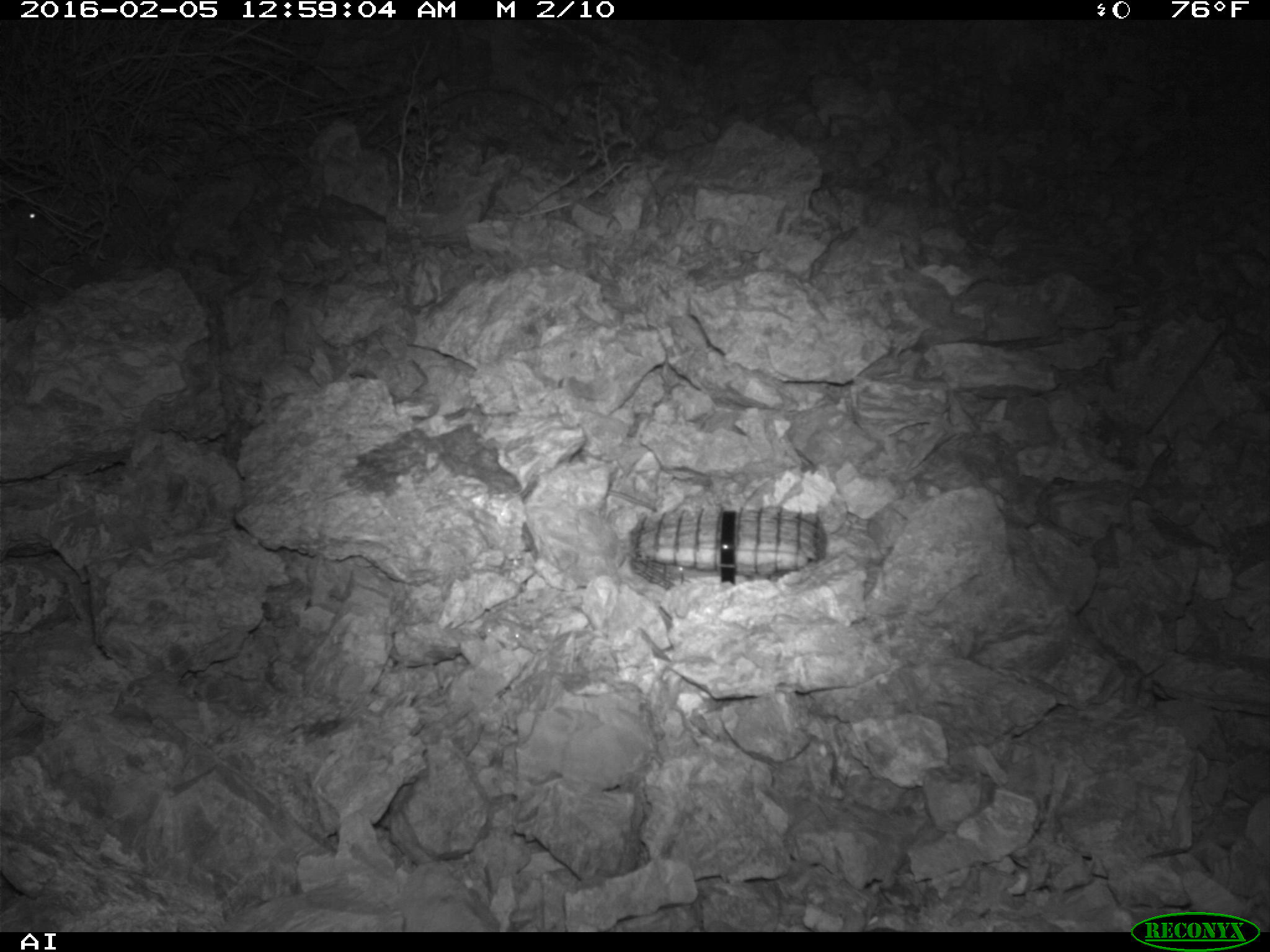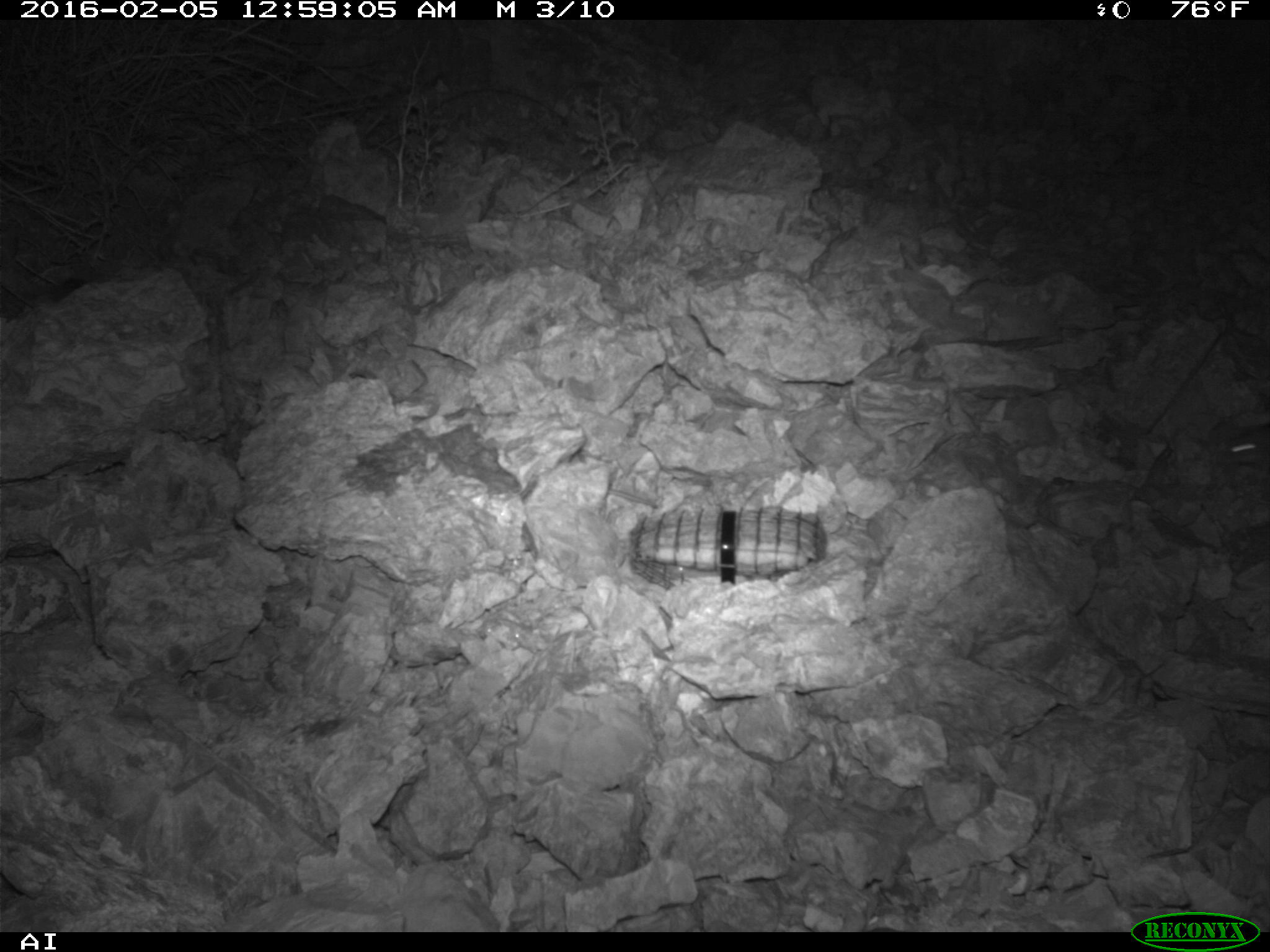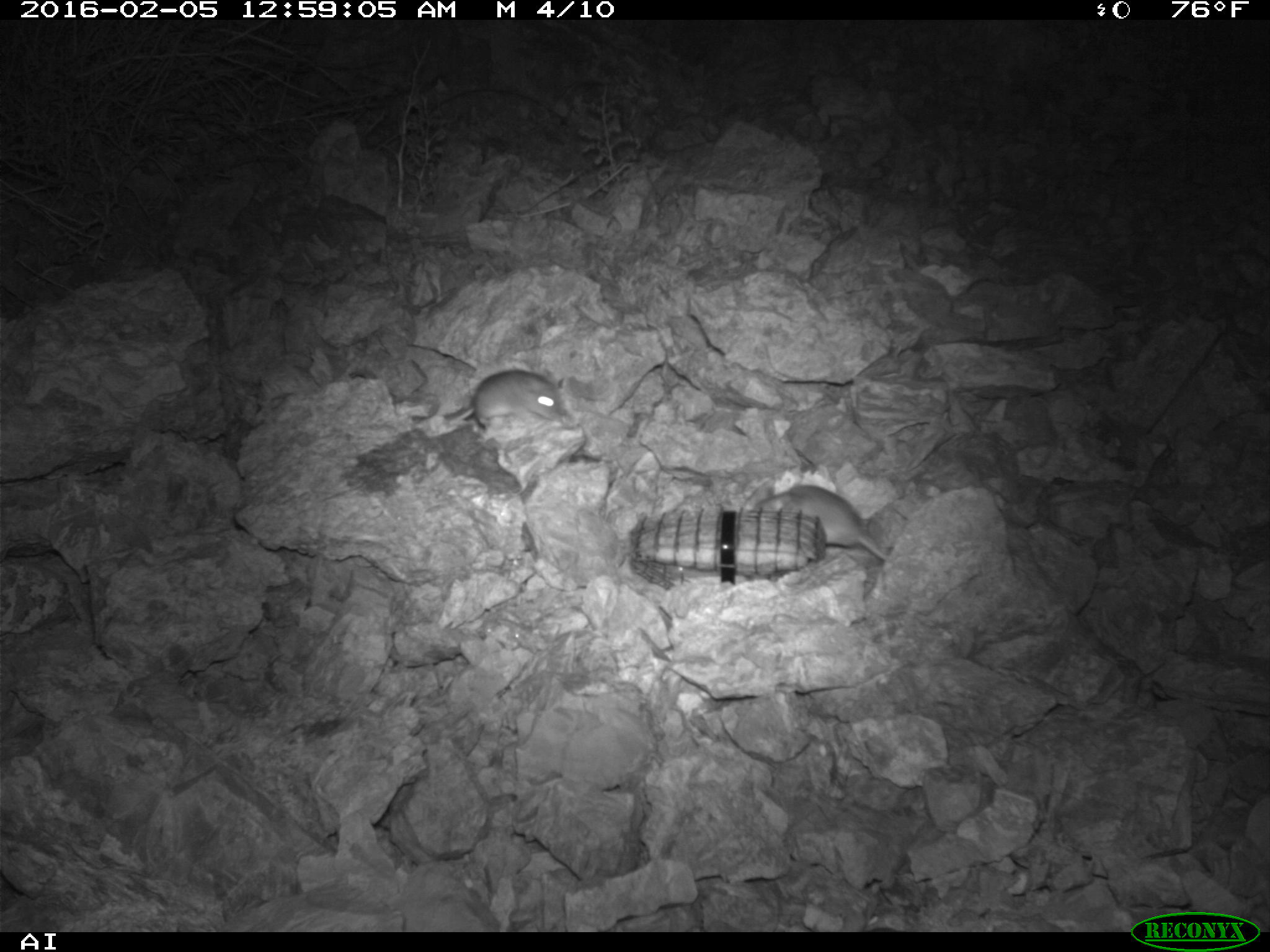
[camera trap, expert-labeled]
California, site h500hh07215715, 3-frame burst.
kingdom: Animalia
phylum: Chordata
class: Mammalia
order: Rodentia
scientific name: Rodentia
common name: rodent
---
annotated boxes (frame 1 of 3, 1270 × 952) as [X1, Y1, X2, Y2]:
rodent: [0, 196, 39, 225]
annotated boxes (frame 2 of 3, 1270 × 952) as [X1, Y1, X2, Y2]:
rodent: [1198, 423, 1269, 468]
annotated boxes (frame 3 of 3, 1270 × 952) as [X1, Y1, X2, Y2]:
rodent: [756, 483, 890, 560]; [450, 368, 566, 429]